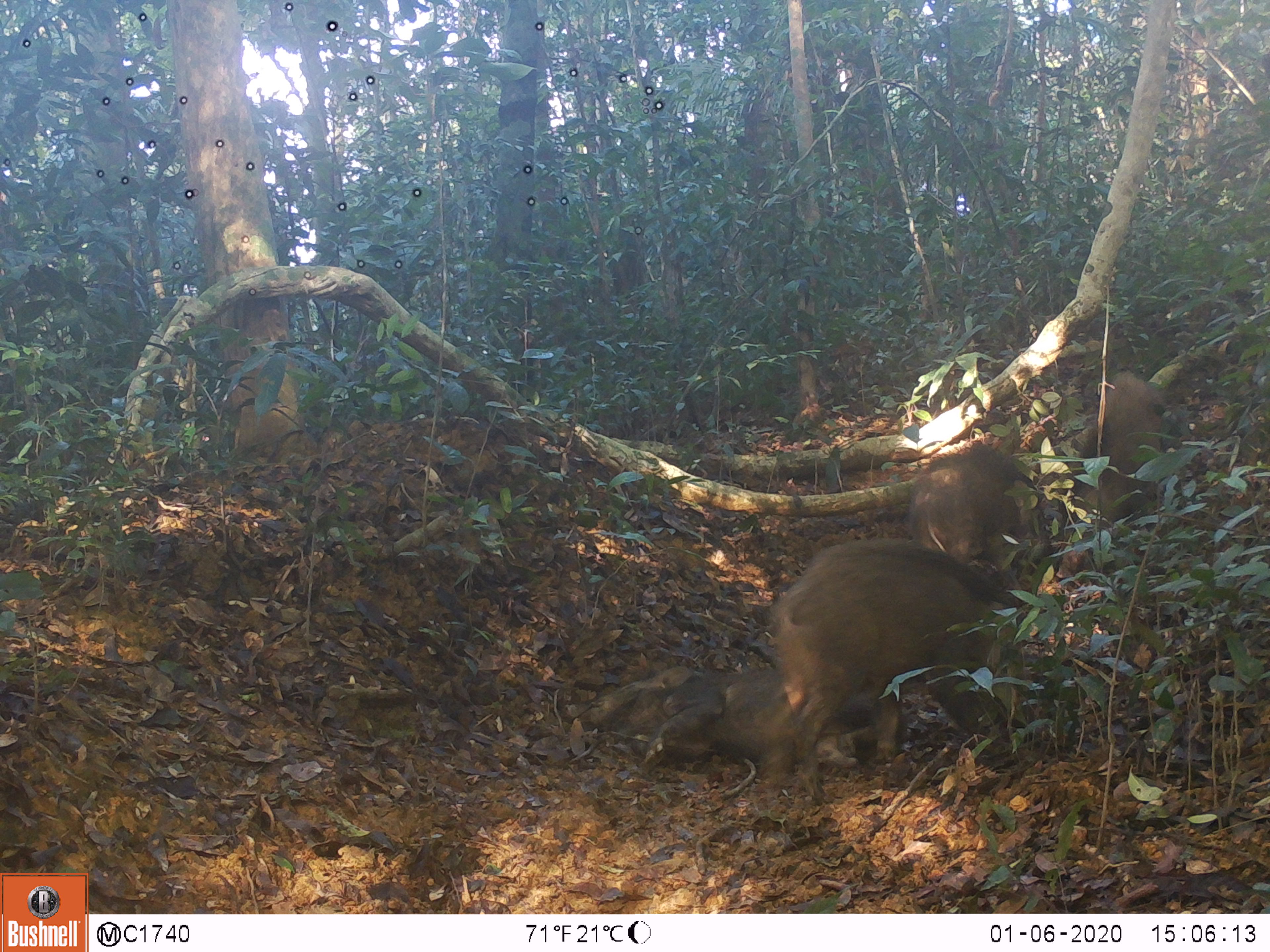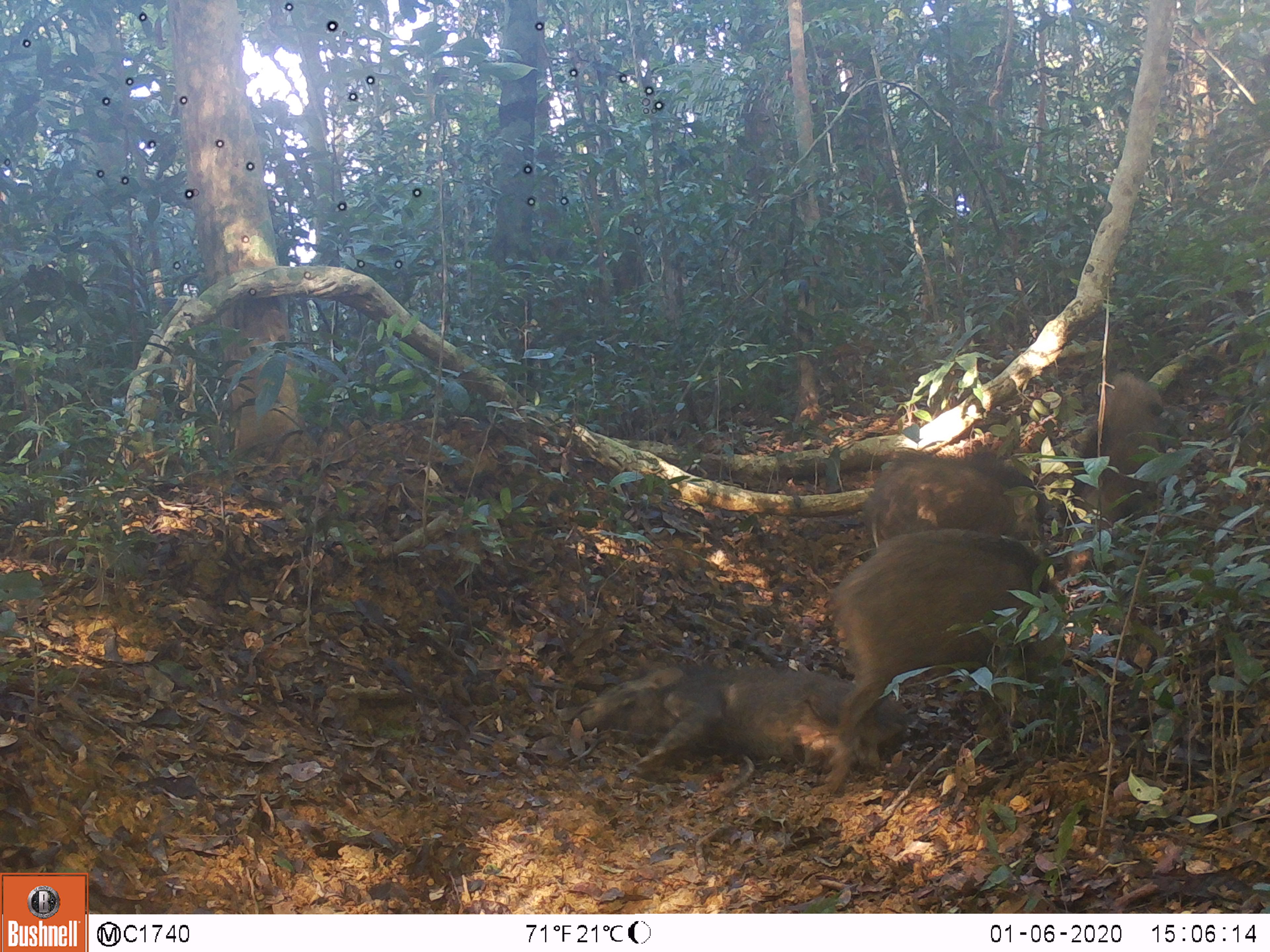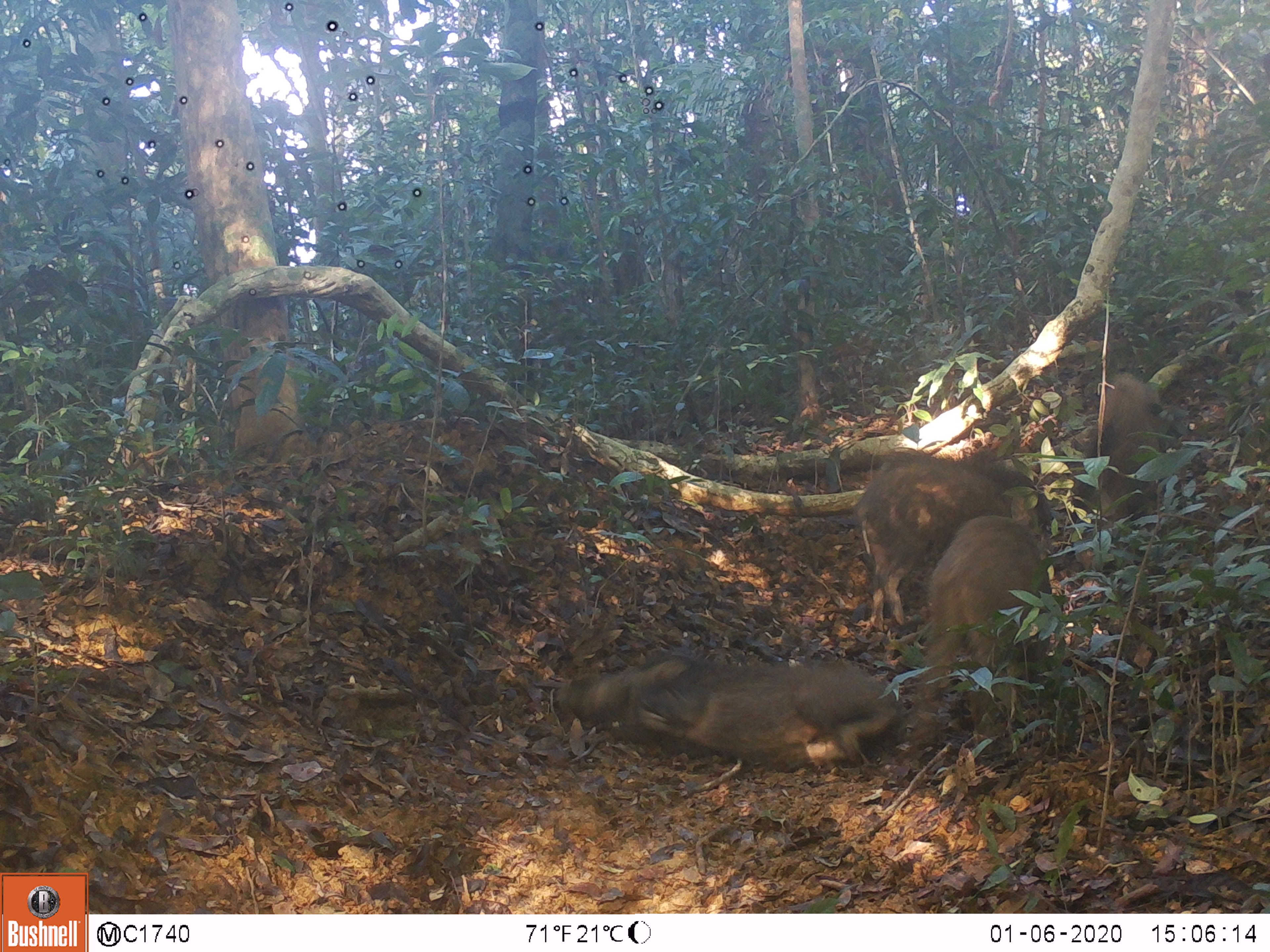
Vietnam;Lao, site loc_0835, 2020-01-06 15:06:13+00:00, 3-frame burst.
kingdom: Animalia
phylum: Chordata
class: Mammalia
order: Artiodactyla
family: Suidae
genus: Sus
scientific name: Sus scrofa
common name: eurasian wild pig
Eurasian wild pig (Sus scrofa). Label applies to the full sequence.